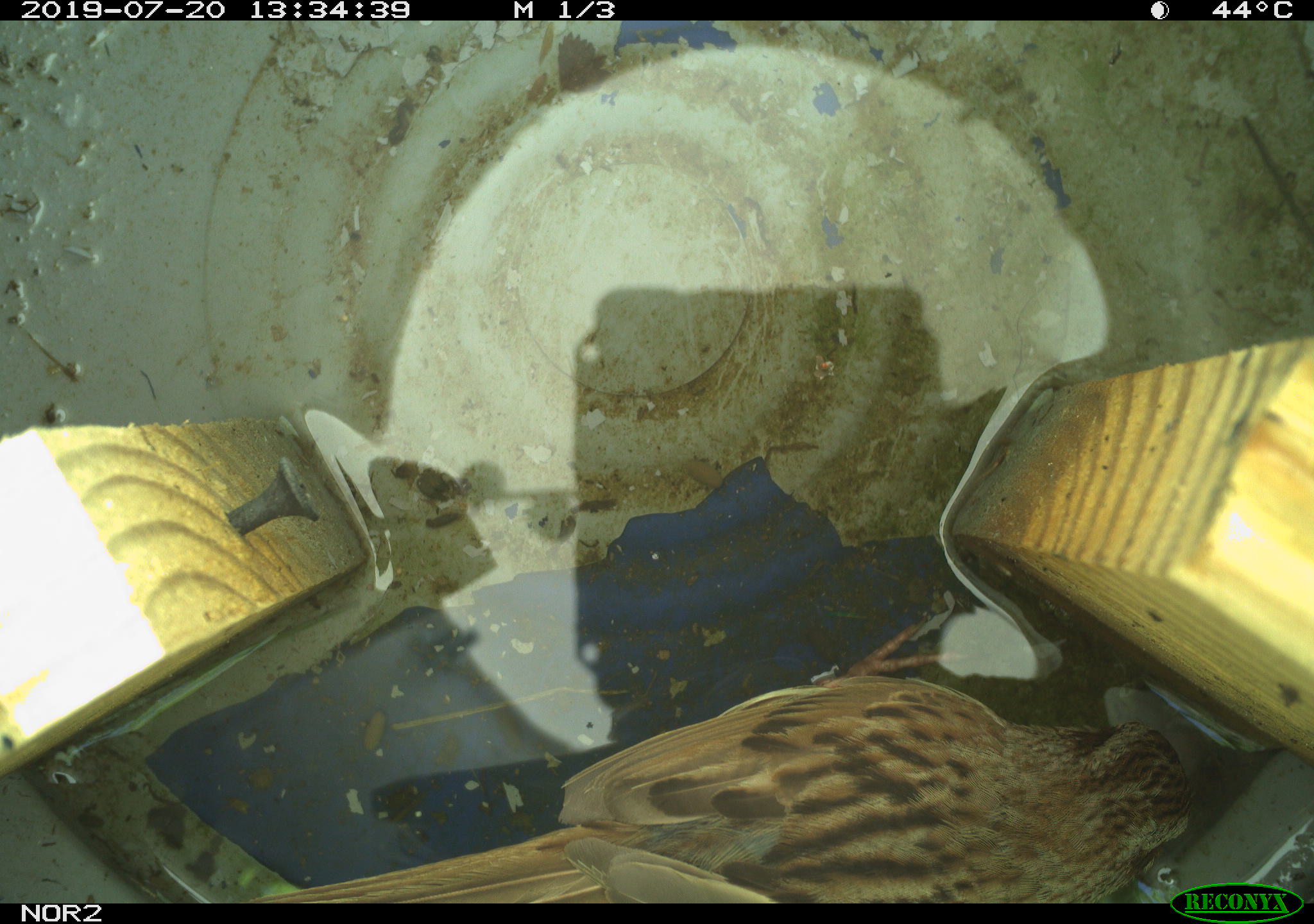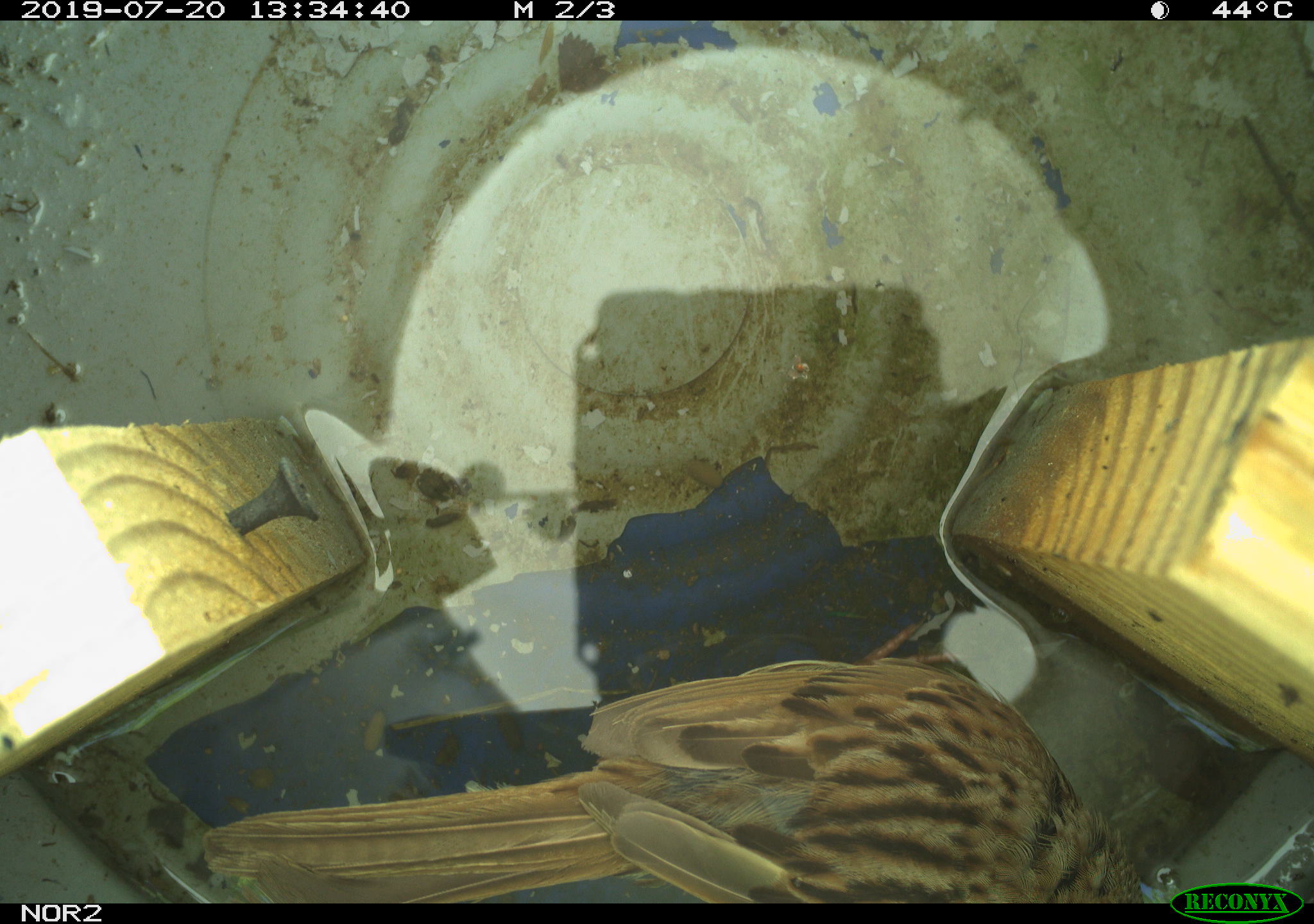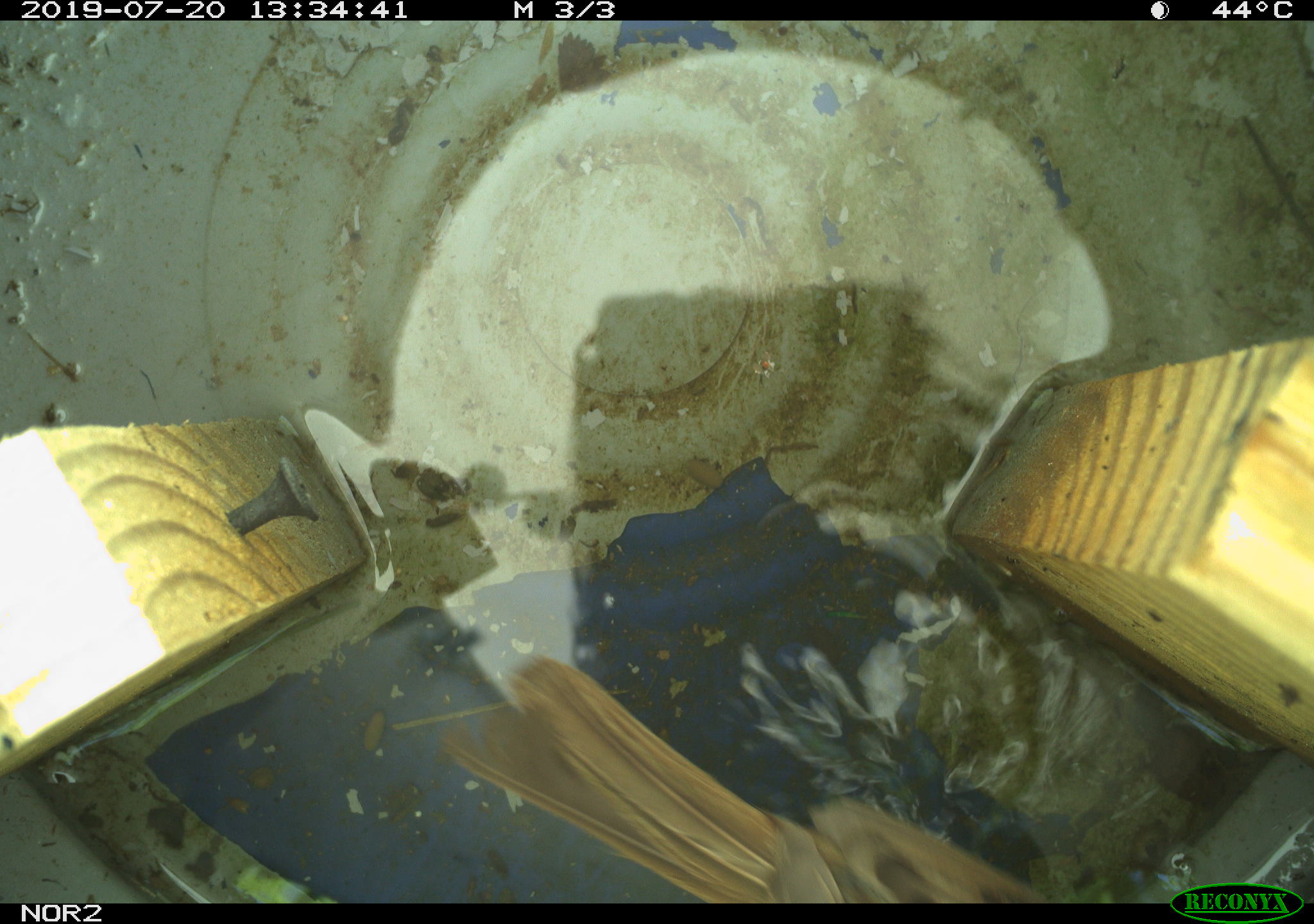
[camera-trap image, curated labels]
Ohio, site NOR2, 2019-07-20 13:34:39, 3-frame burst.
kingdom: Animalia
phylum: Chordata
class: Aves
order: Passeriformes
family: Passerellidae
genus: Melospiza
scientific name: Melospiza melodia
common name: song sparrow